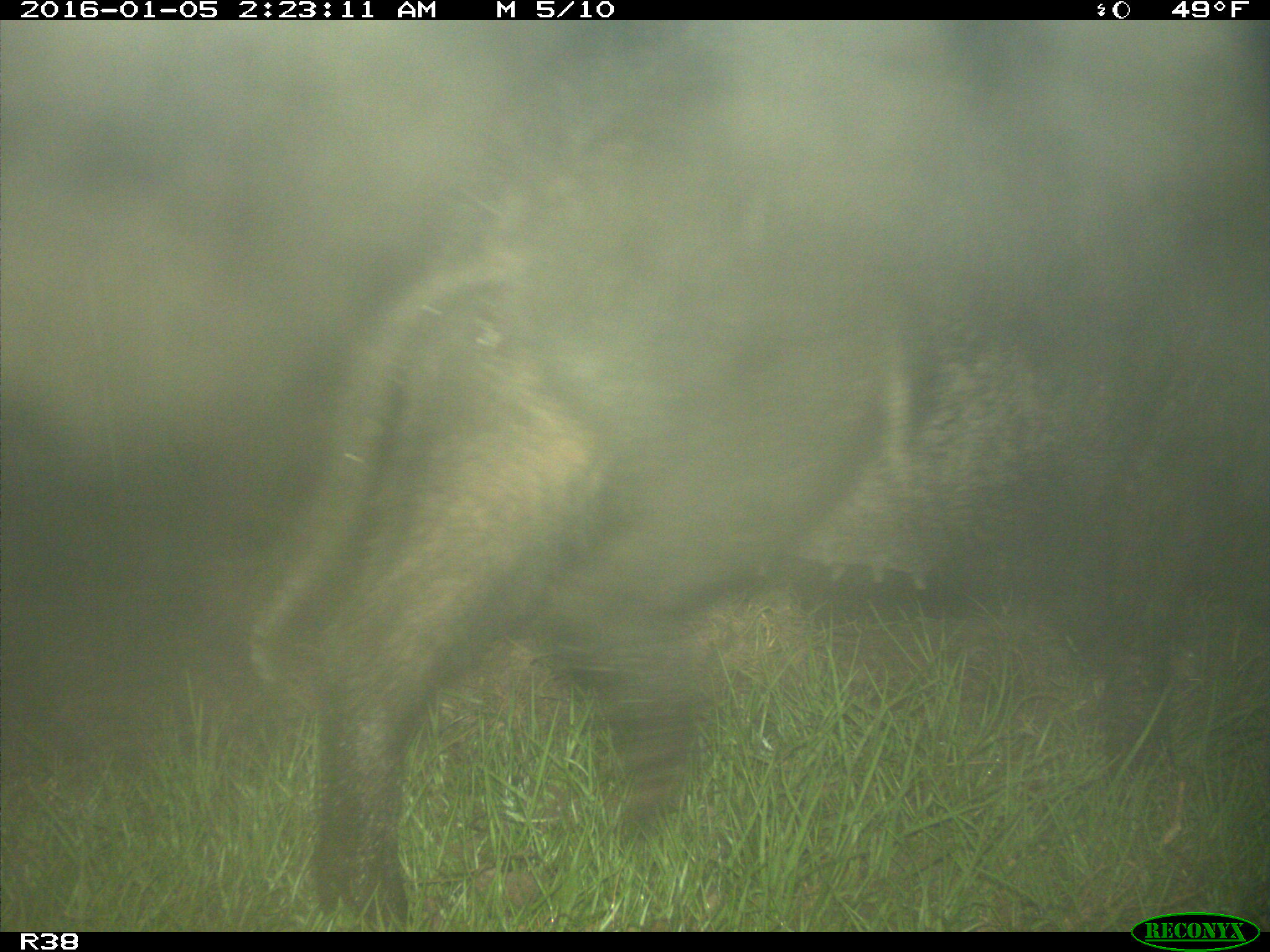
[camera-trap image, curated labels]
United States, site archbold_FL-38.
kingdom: Animalia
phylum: Chordata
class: Mammalia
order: Artiodactyla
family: Suidae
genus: Sus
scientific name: Sus scrofa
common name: wild boar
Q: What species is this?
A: Sus scrofa (wild boar).